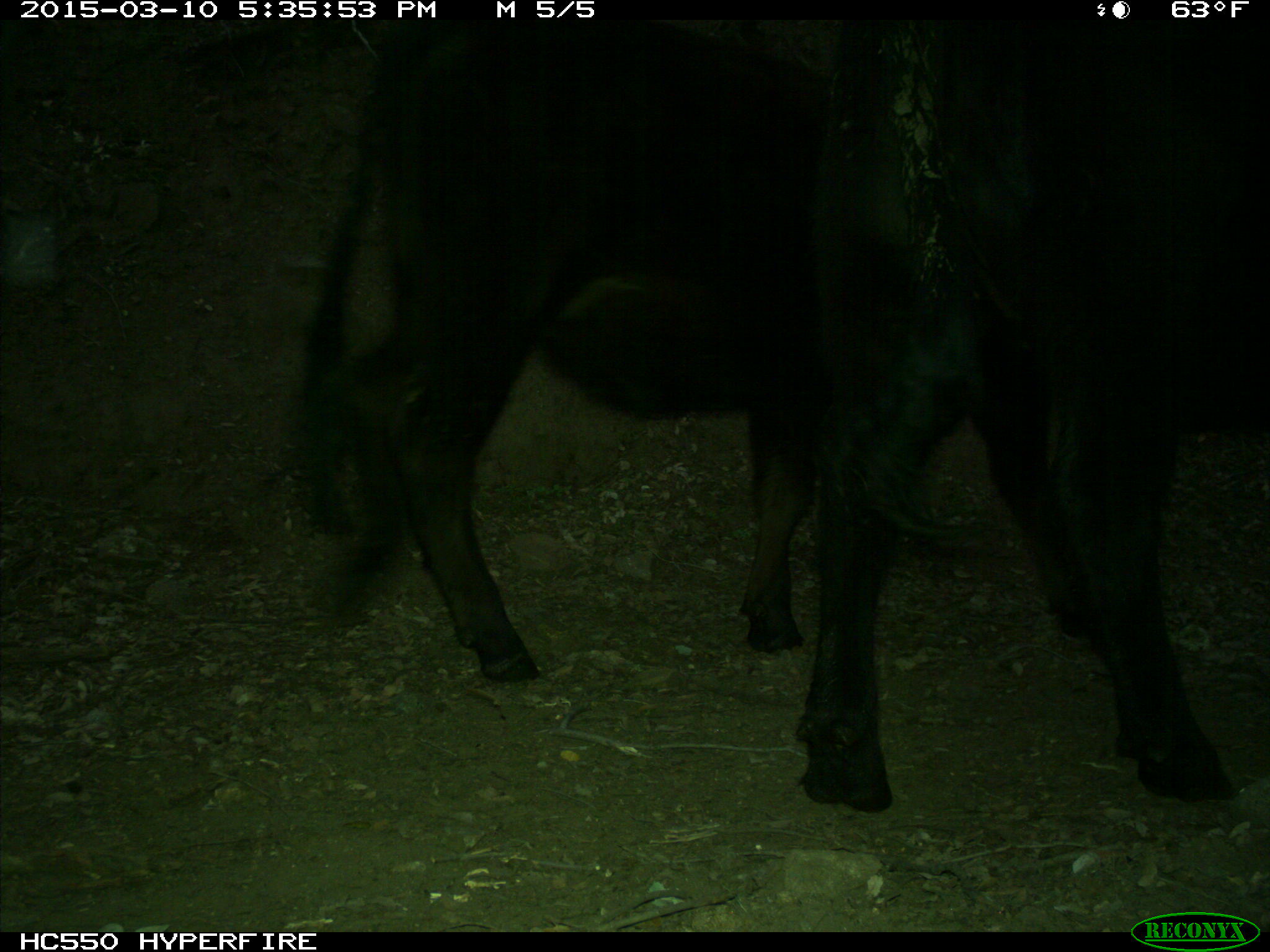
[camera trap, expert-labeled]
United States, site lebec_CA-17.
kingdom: Animalia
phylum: Chordata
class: Mammalia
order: Artiodactyla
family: Bovidae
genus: Bos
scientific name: Bos taurus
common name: domestic cow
Bos taurus (domestic cow).